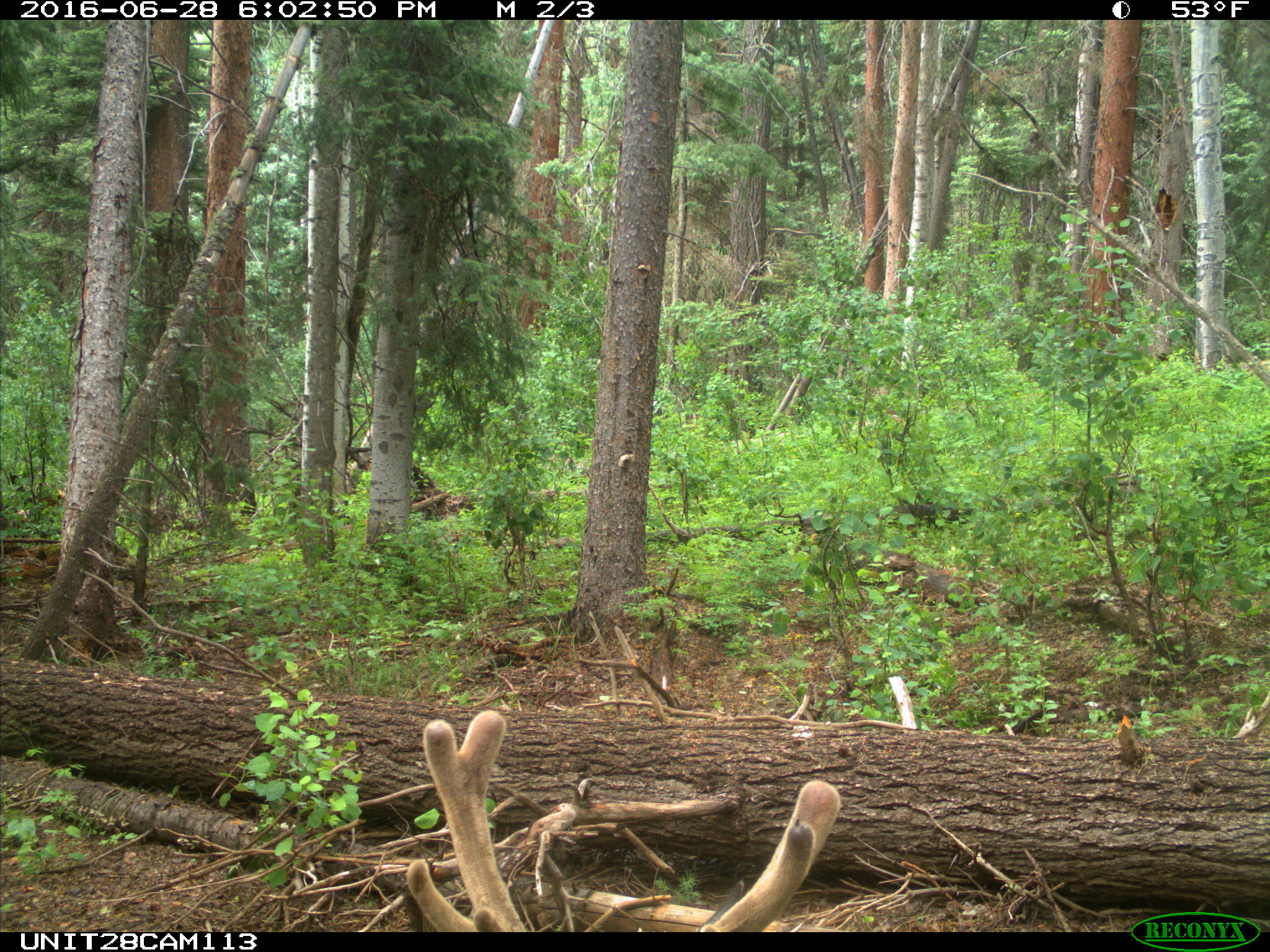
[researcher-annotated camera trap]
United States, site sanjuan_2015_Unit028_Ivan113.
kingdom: Animalia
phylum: Chordata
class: Mammalia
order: Artiodactyla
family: Cervidae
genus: Cervus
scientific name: Cervus elaphus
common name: red deer